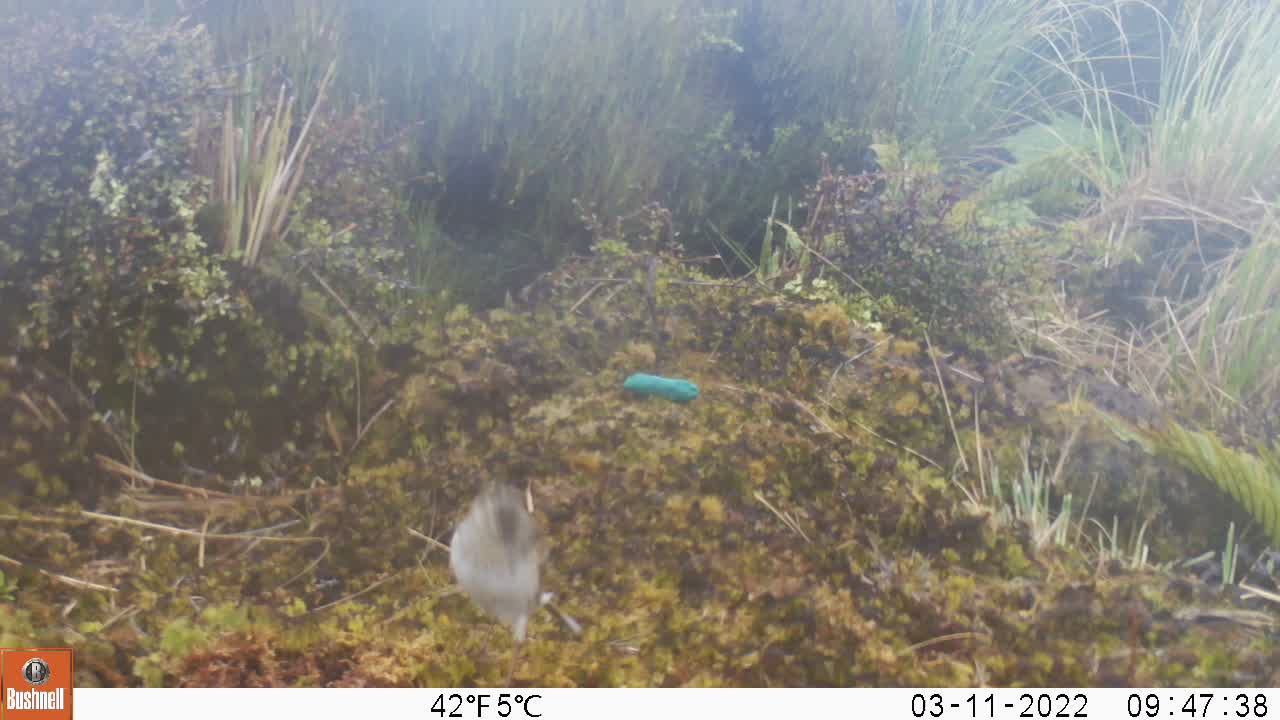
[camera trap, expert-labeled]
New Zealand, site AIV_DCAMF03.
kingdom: Animalia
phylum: Chordata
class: Aves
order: Passeriformes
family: Motacillidae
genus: Anthus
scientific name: Anthus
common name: pipit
Pipit (Anthus).